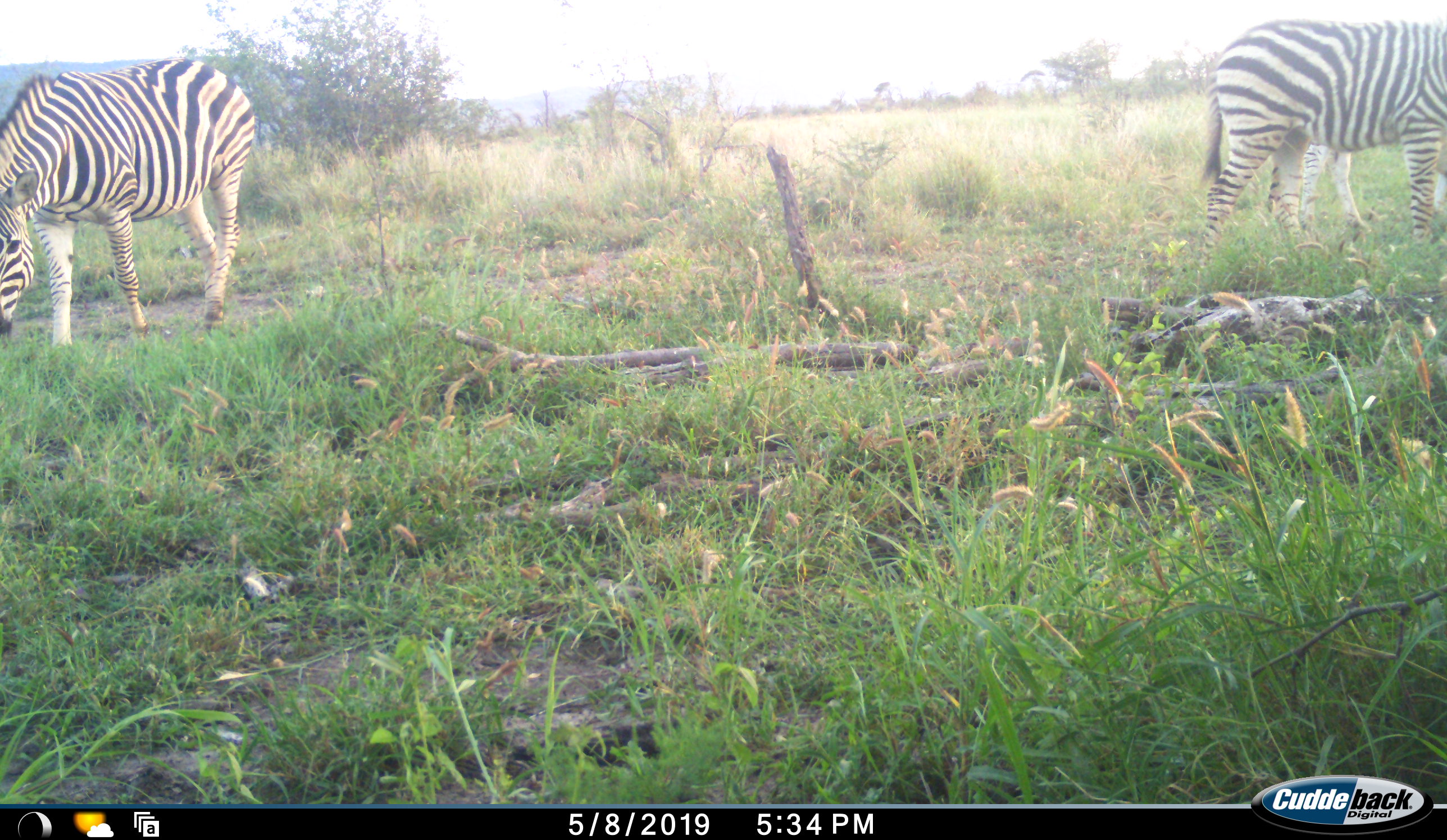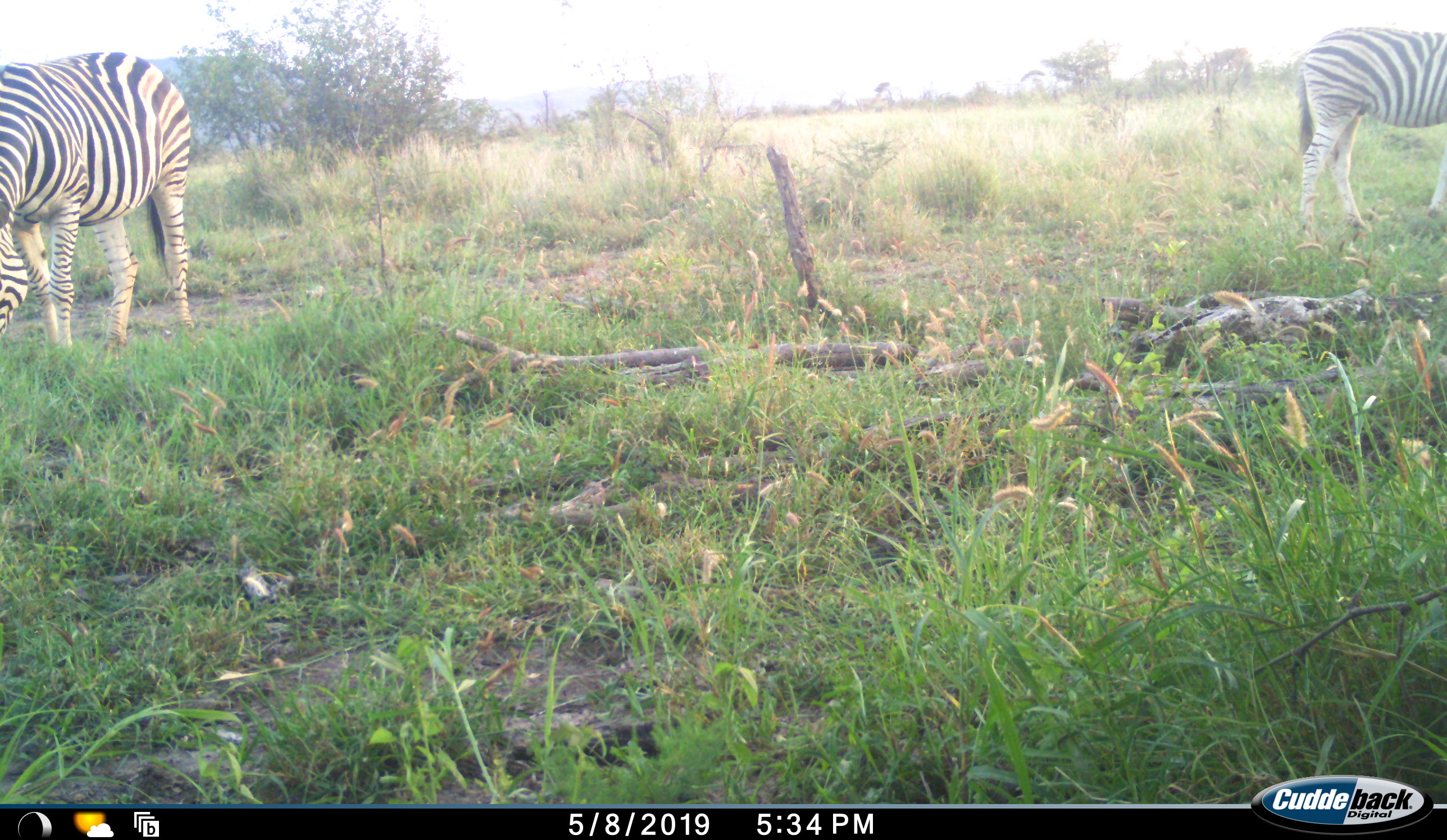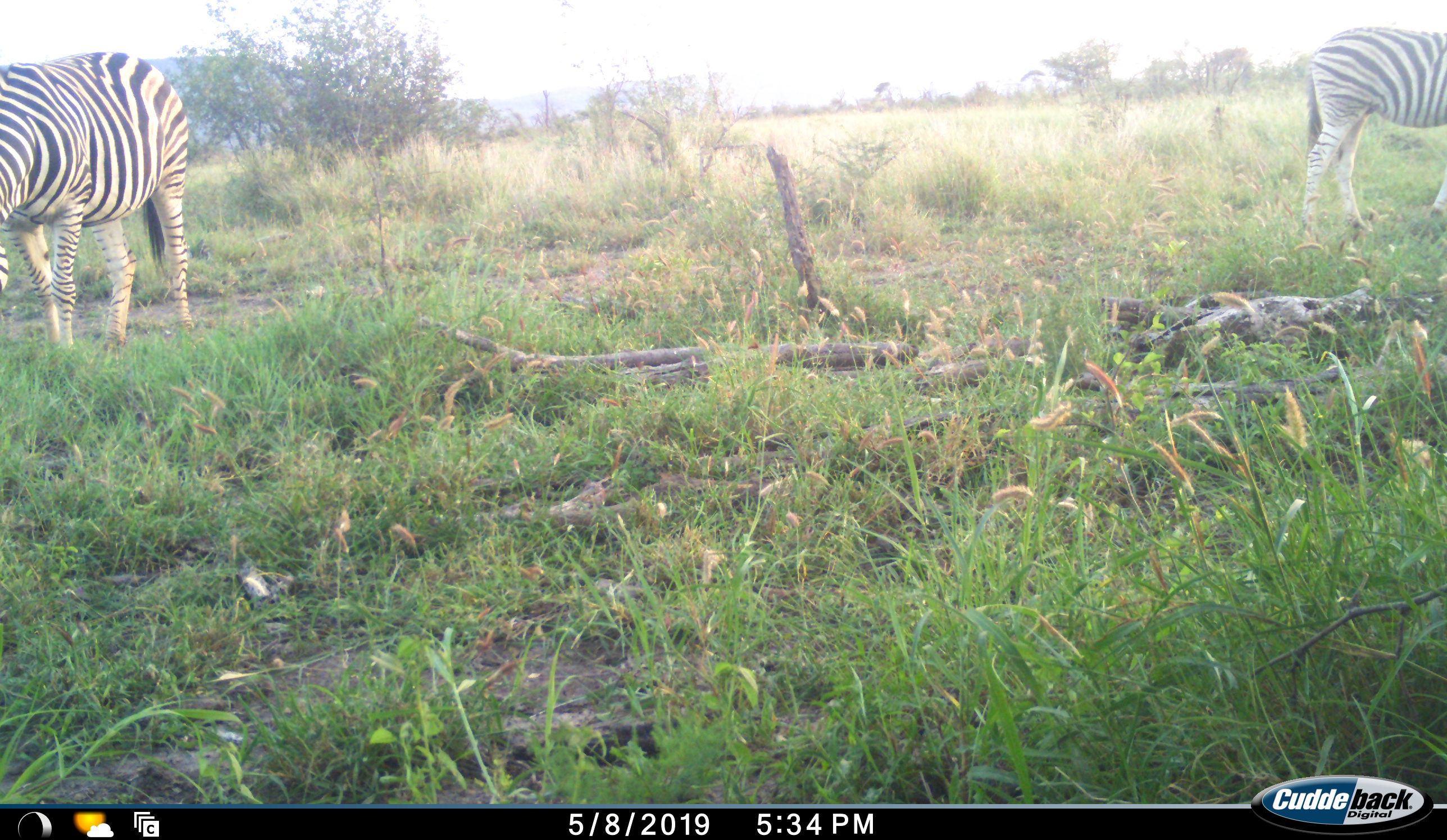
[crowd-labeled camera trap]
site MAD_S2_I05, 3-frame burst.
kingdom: Animalia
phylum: Chordata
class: Mammalia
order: Perissodactyla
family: Equidae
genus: Equus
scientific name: Equus quagga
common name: plains zebra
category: zebraplains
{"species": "zebraplains (plains zebra) (Equus quagga)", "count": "2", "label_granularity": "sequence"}